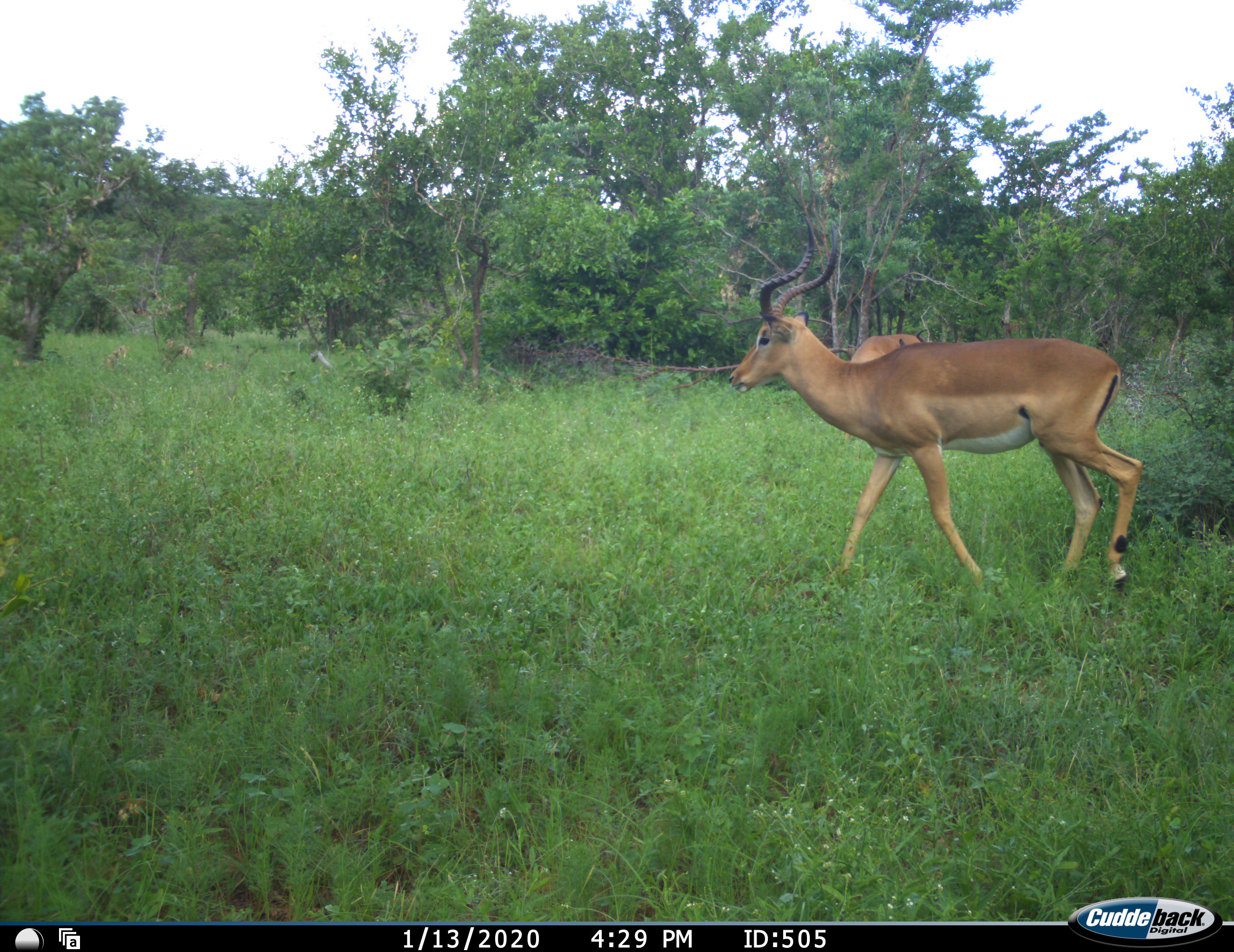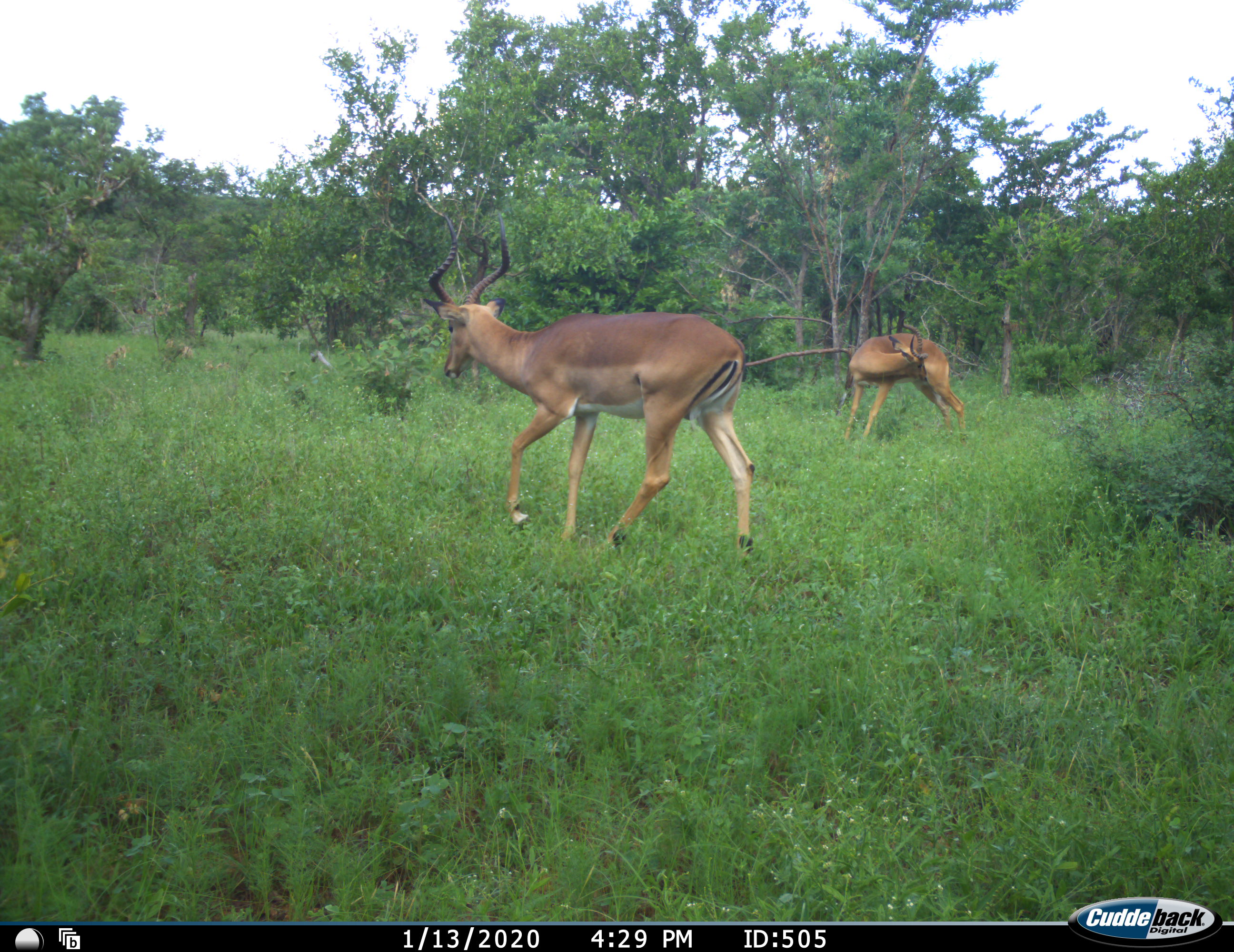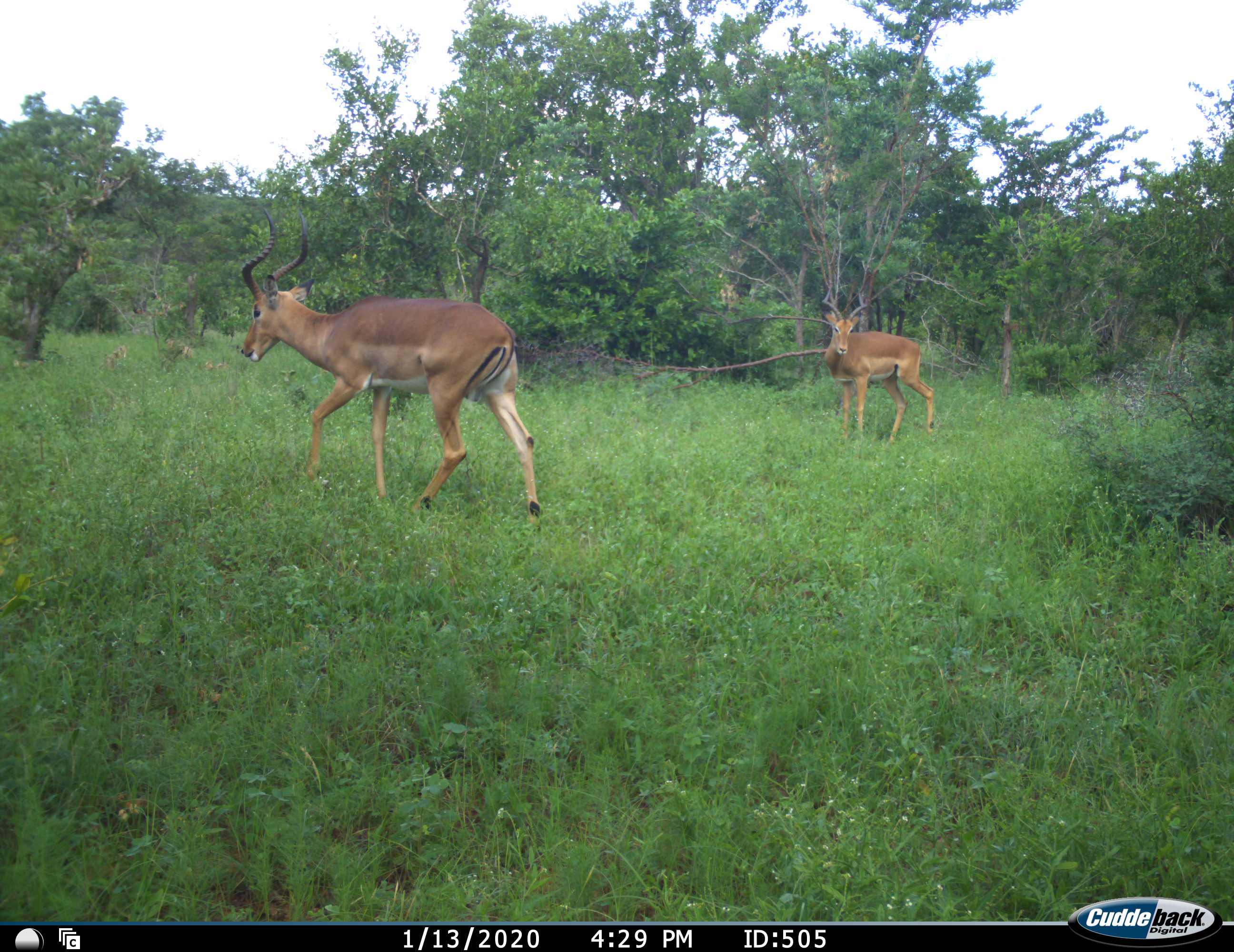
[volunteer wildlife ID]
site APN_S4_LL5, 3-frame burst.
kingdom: Animalia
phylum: Chordata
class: Mammalia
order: Artiodactyla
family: Bovidae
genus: Aepyceros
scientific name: Aepyceros melampus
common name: impala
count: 2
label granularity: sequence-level